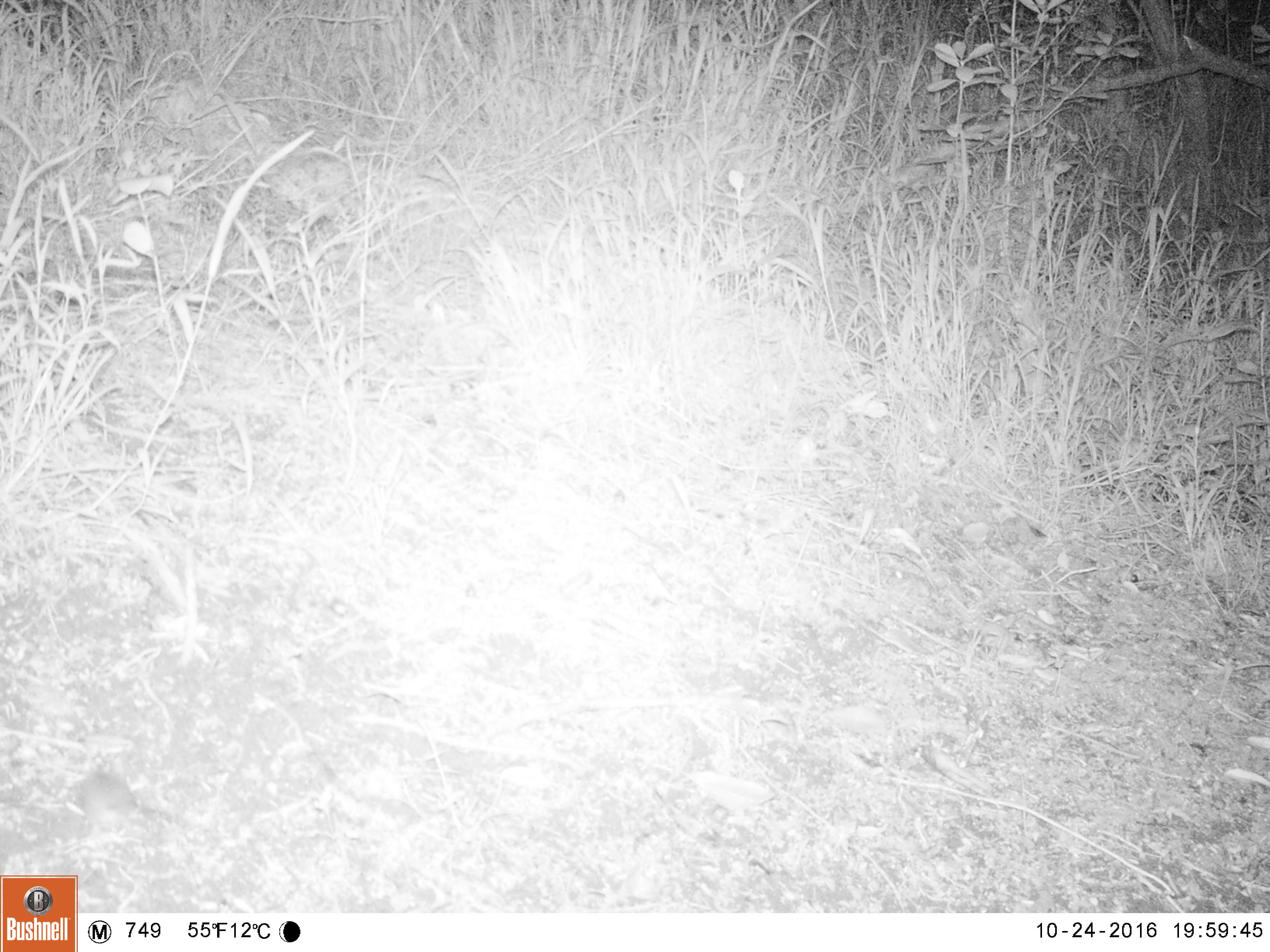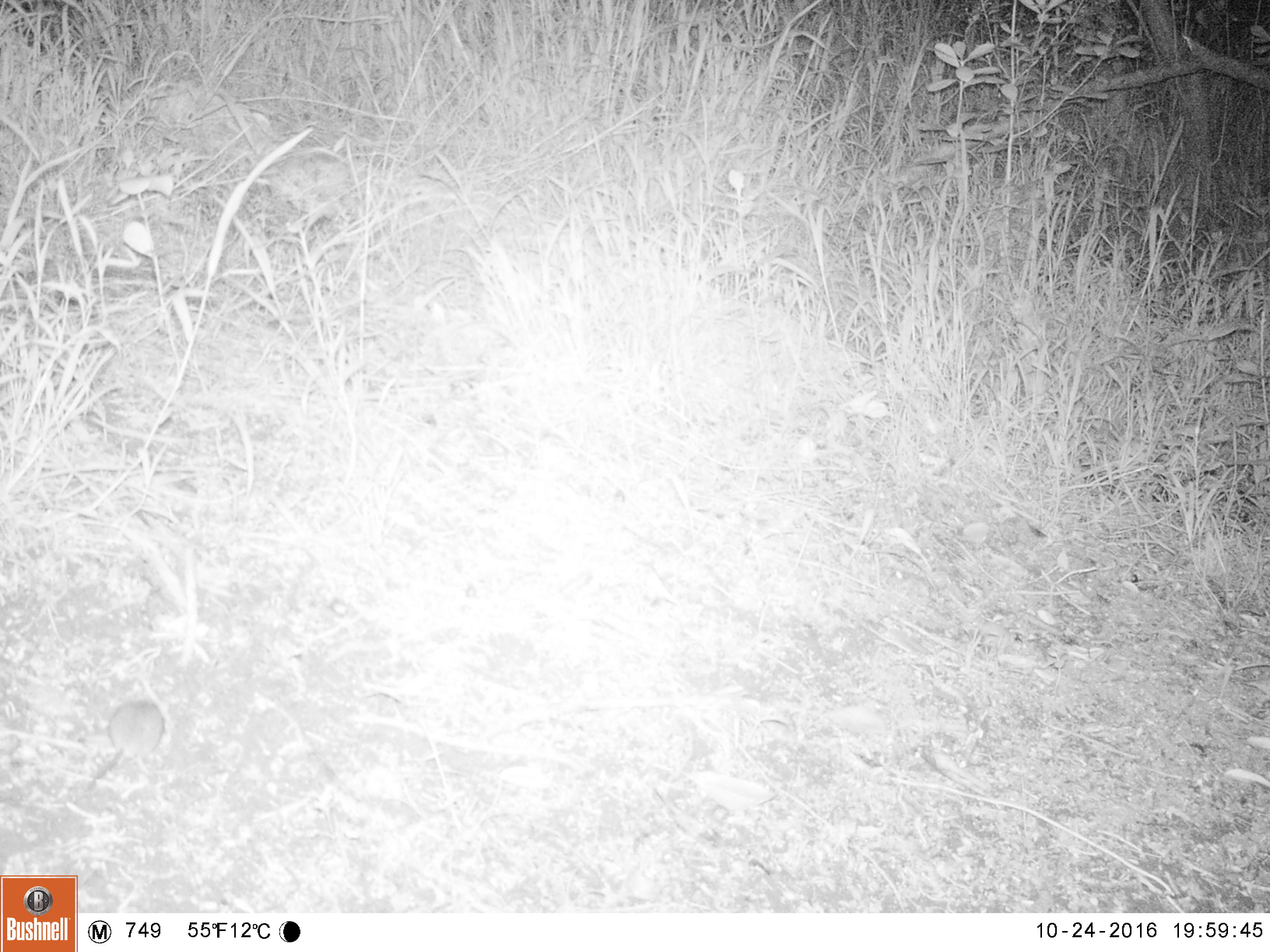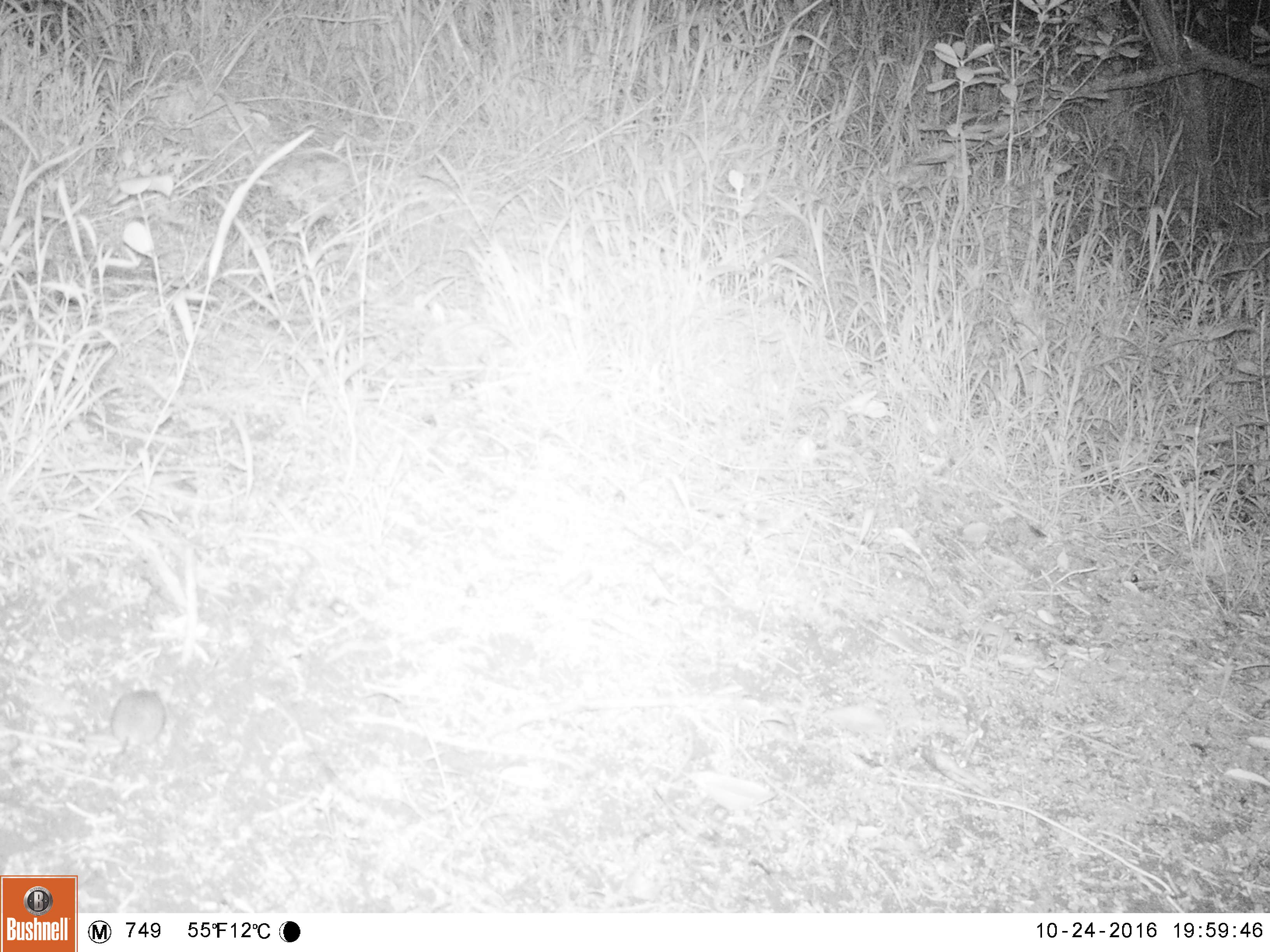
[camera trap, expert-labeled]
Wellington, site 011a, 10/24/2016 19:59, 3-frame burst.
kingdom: Animalia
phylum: Chordata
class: Mammalia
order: Rodentia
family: Muridae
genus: Mus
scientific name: Mus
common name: mouse